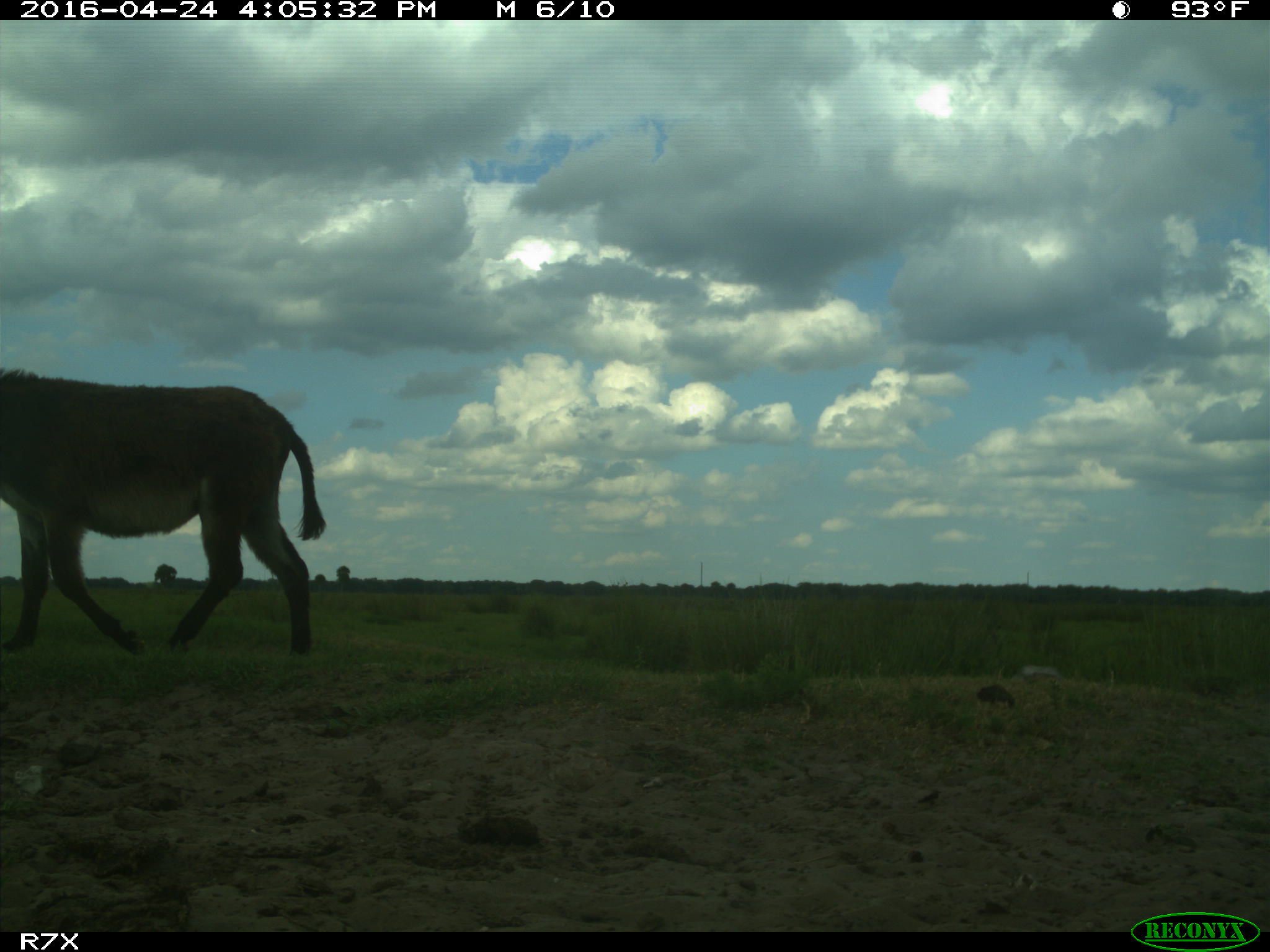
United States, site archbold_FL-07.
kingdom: Animalia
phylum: Chordata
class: Mammalia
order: Artiodactyla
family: Bovidae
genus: Bos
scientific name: Bos taurus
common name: domestic cow